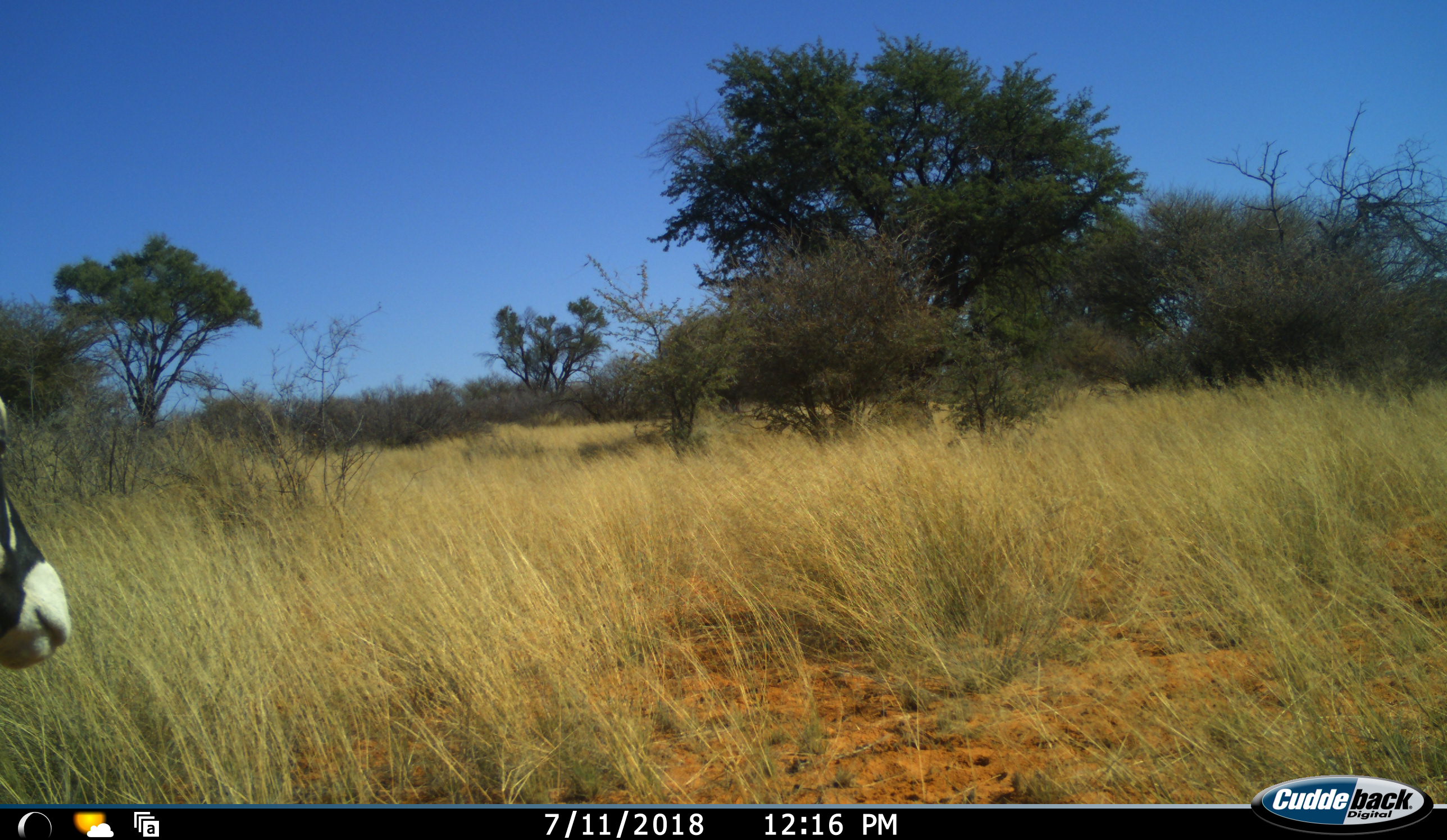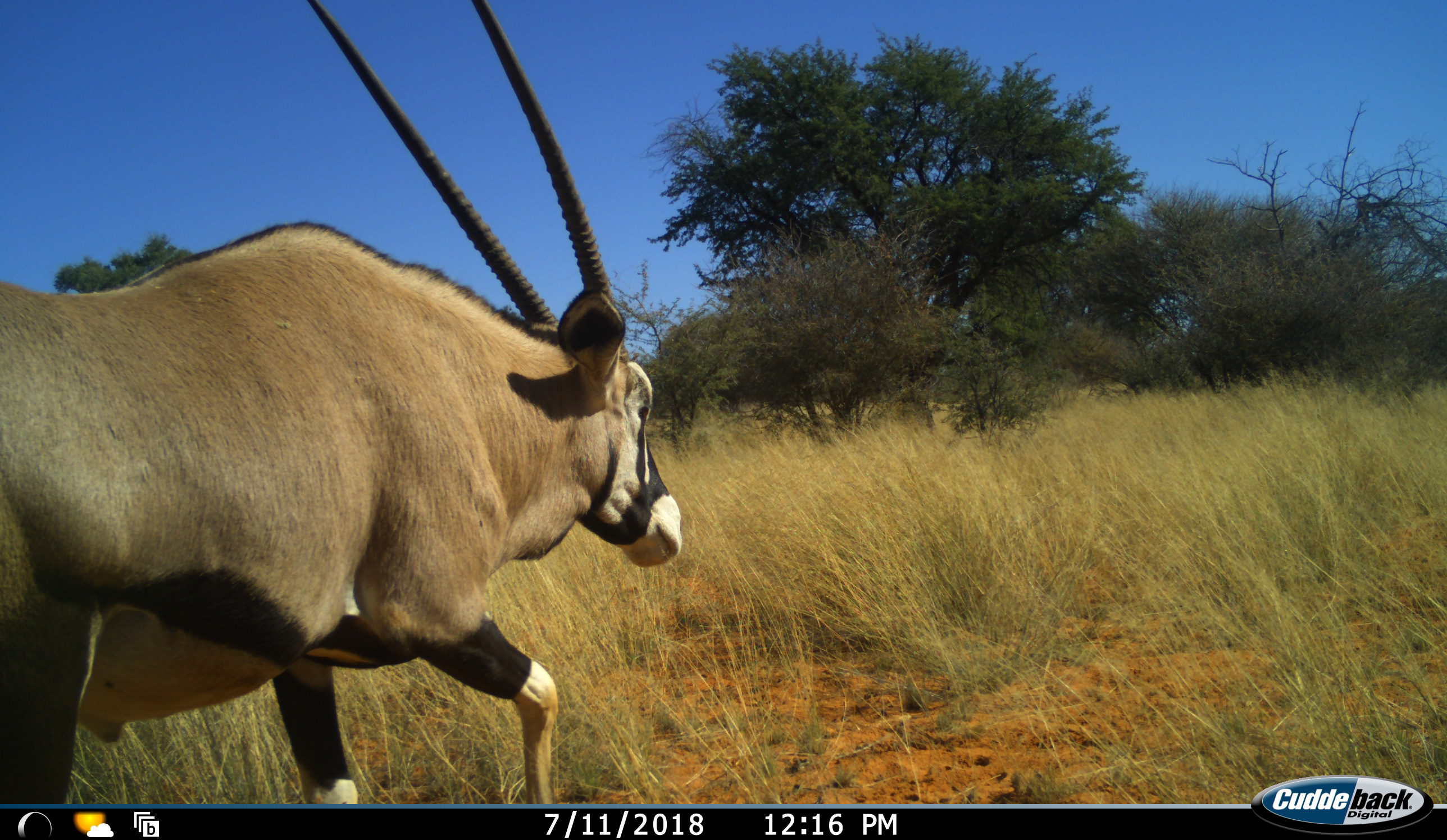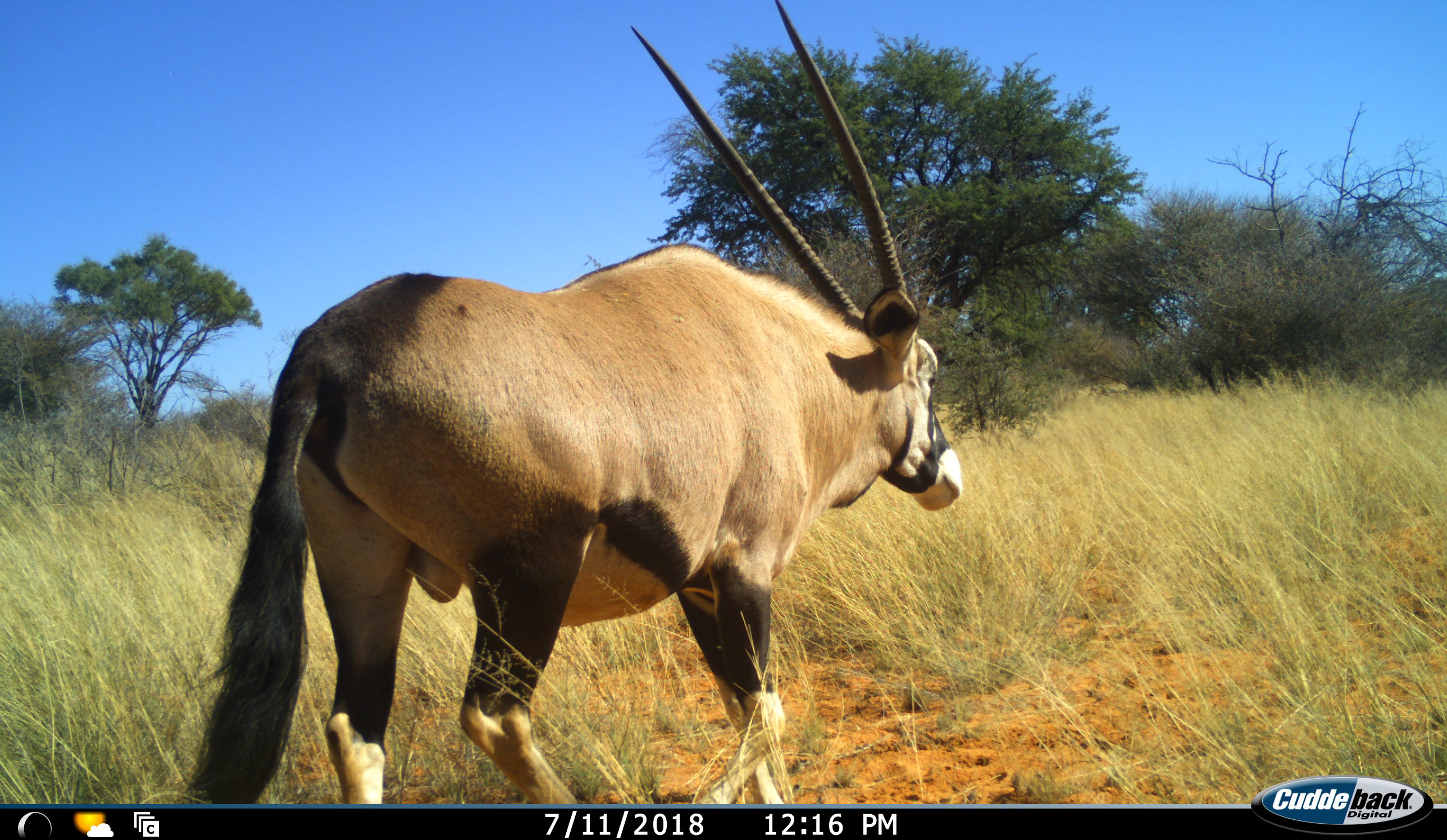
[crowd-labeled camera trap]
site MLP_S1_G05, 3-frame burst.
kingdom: Animalia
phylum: Chordata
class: Mammalia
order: Artiodactyla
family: Bovidae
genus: Oryx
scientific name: Oryx gazella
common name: gemsbok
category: oryx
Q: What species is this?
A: Oryx (gemsbok) (Oryx gazella).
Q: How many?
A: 1.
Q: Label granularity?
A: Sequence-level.